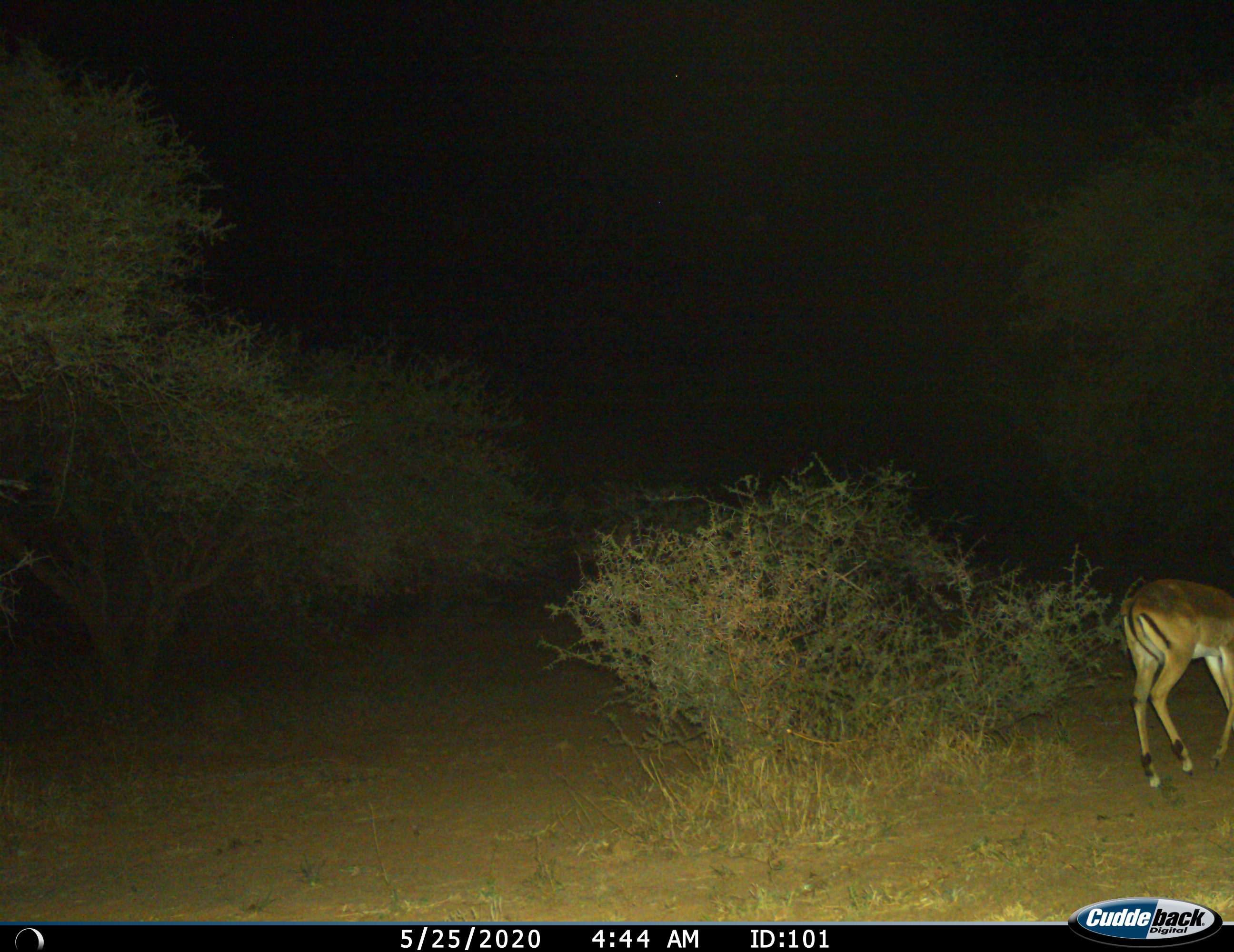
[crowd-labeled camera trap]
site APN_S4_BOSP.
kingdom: Animalia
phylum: Chordata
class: Mammalia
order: Artiodactyla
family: Bovidae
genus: Aepyceros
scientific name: Aepyceros melampus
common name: impala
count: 1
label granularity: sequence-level